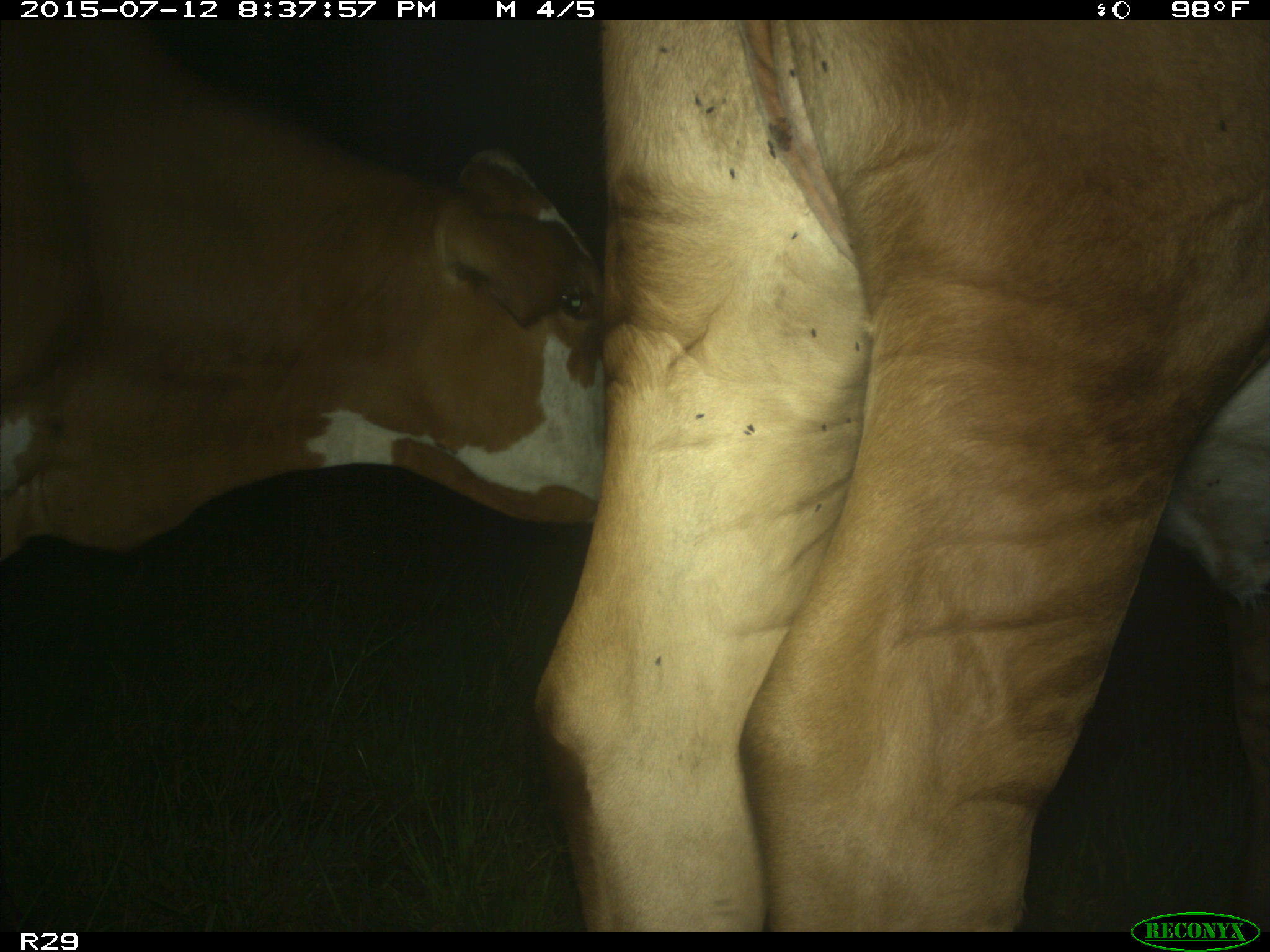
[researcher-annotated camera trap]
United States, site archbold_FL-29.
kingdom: Animalia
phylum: Chordata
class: Mammalia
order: Artiodactyla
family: Bovidae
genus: Bos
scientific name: Bos taurus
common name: domestic cow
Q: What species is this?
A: Bos taurus (domestic cow).